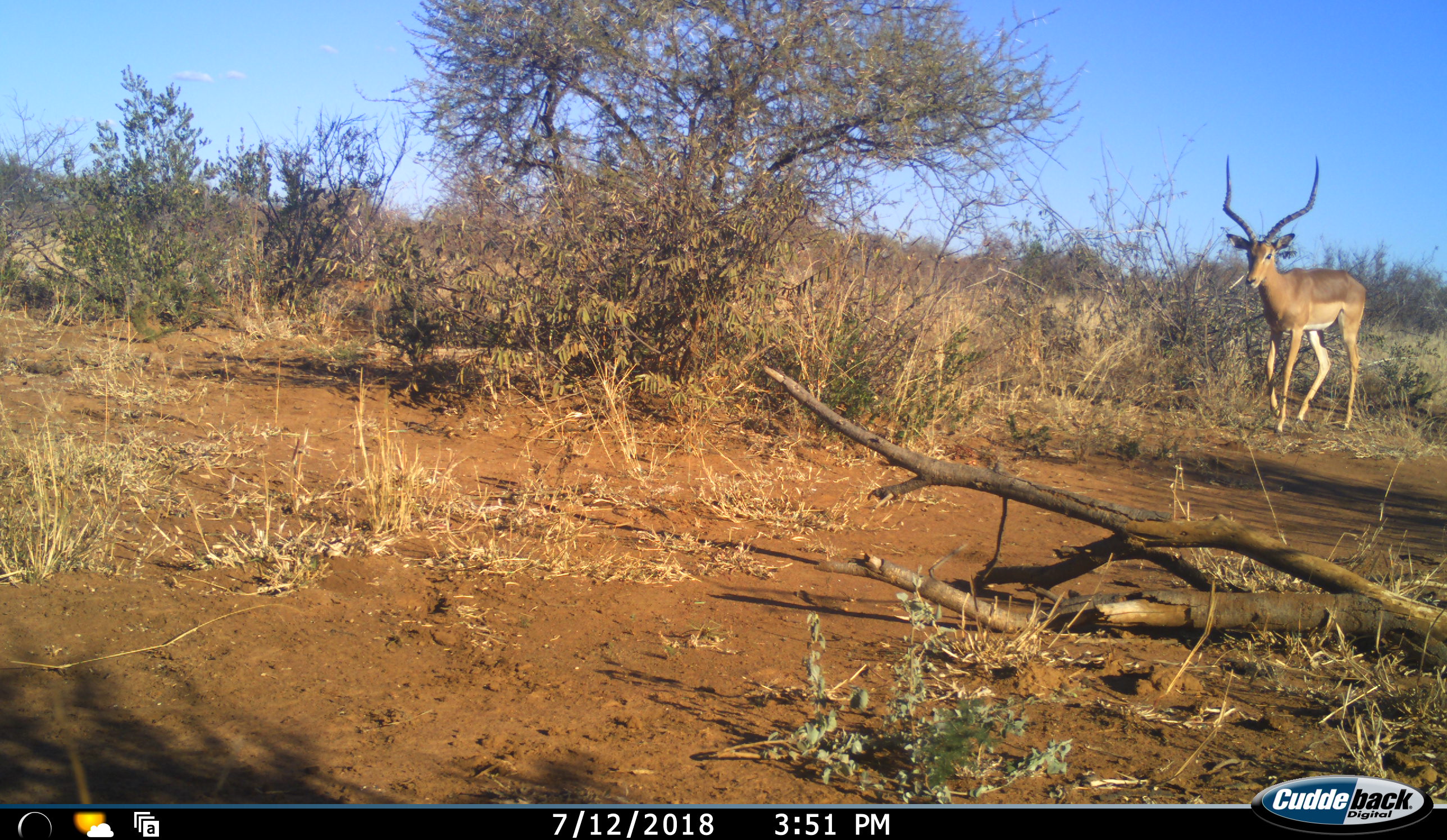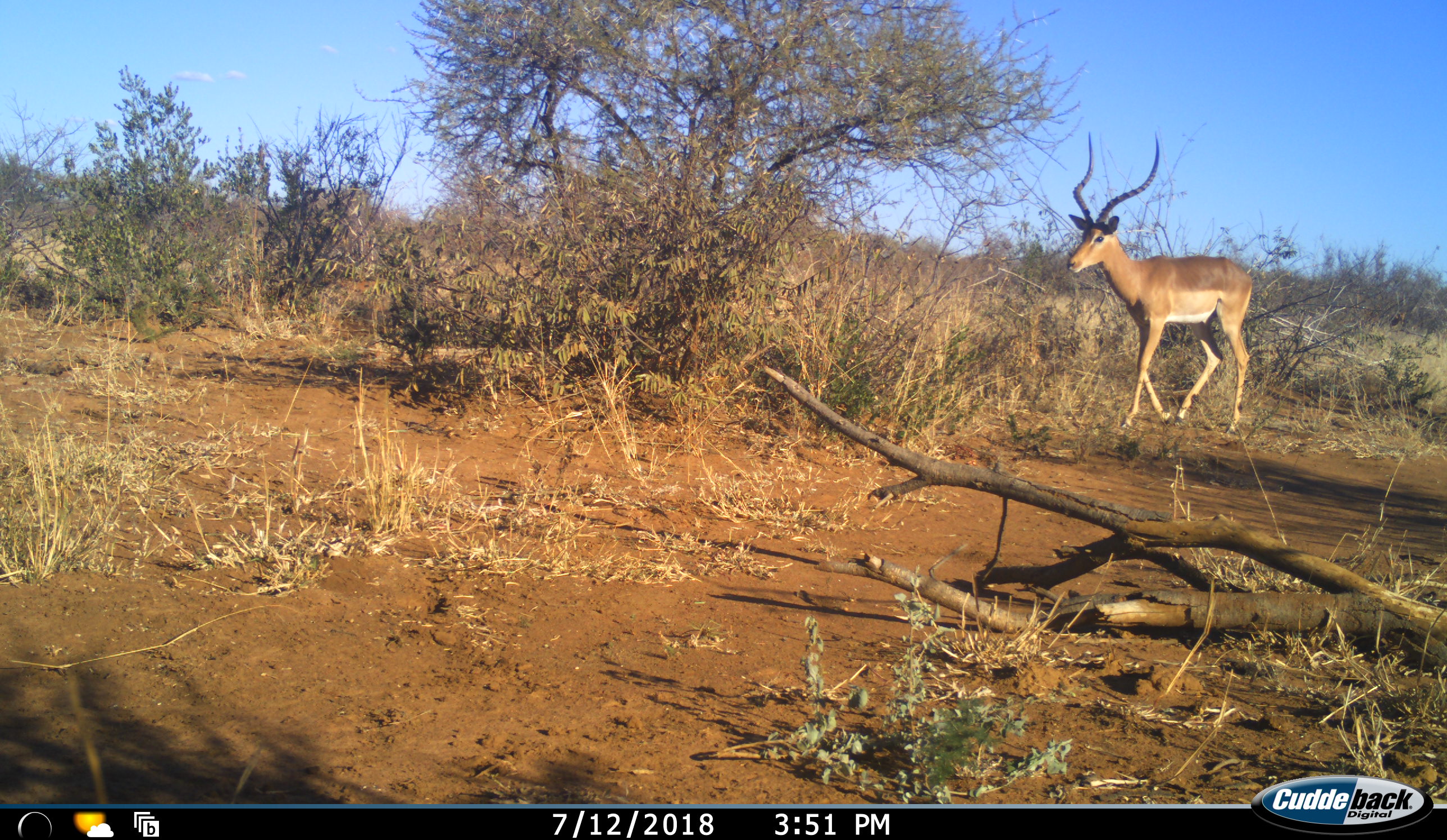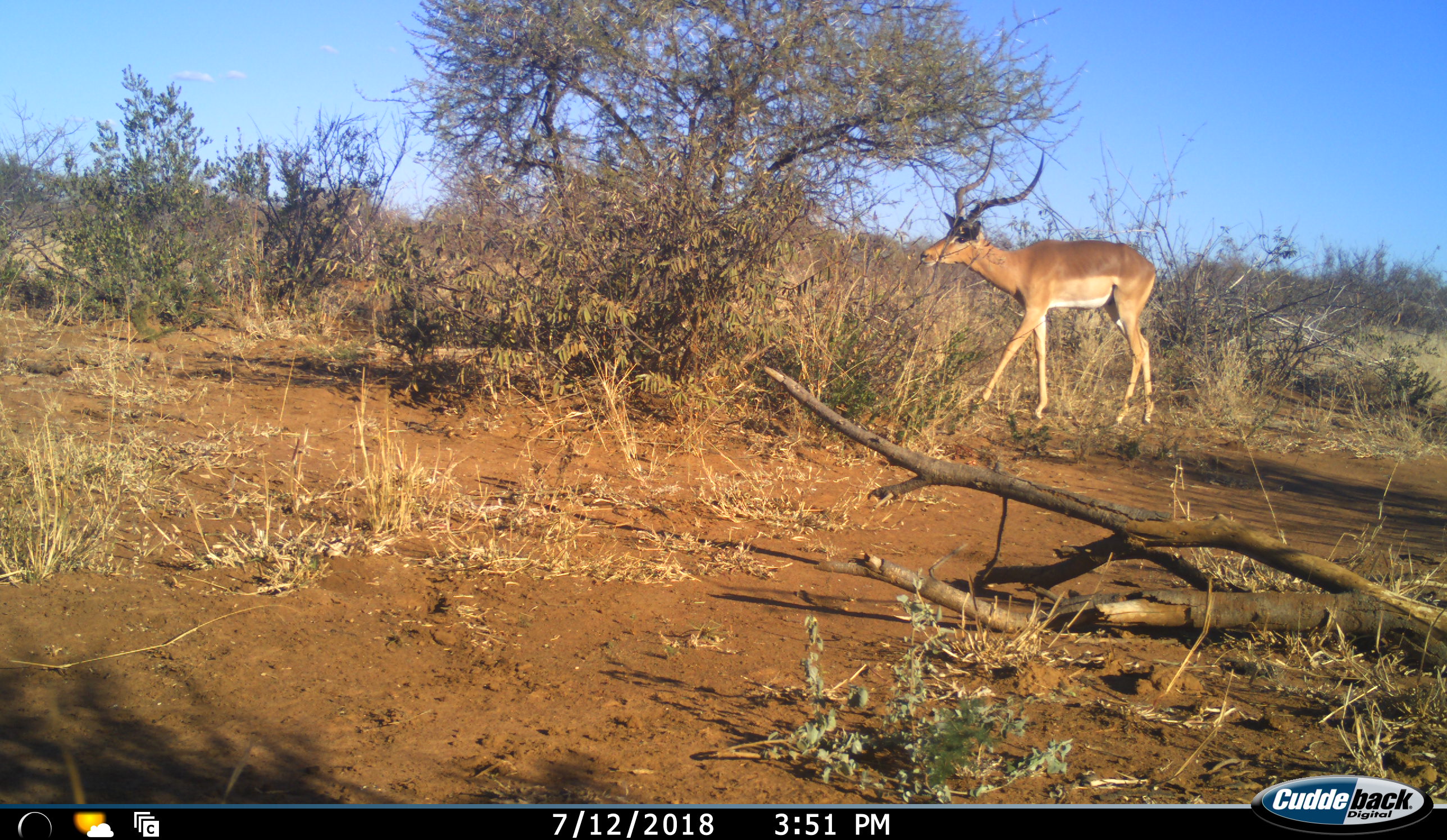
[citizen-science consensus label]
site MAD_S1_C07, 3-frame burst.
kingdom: Animalia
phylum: Chordata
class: Mammalia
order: Artiodactyla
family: Bovidae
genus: Aepyceros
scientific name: Aepyceros melampus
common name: impala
Impala (Aepyceros melampus), count 1. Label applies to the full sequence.